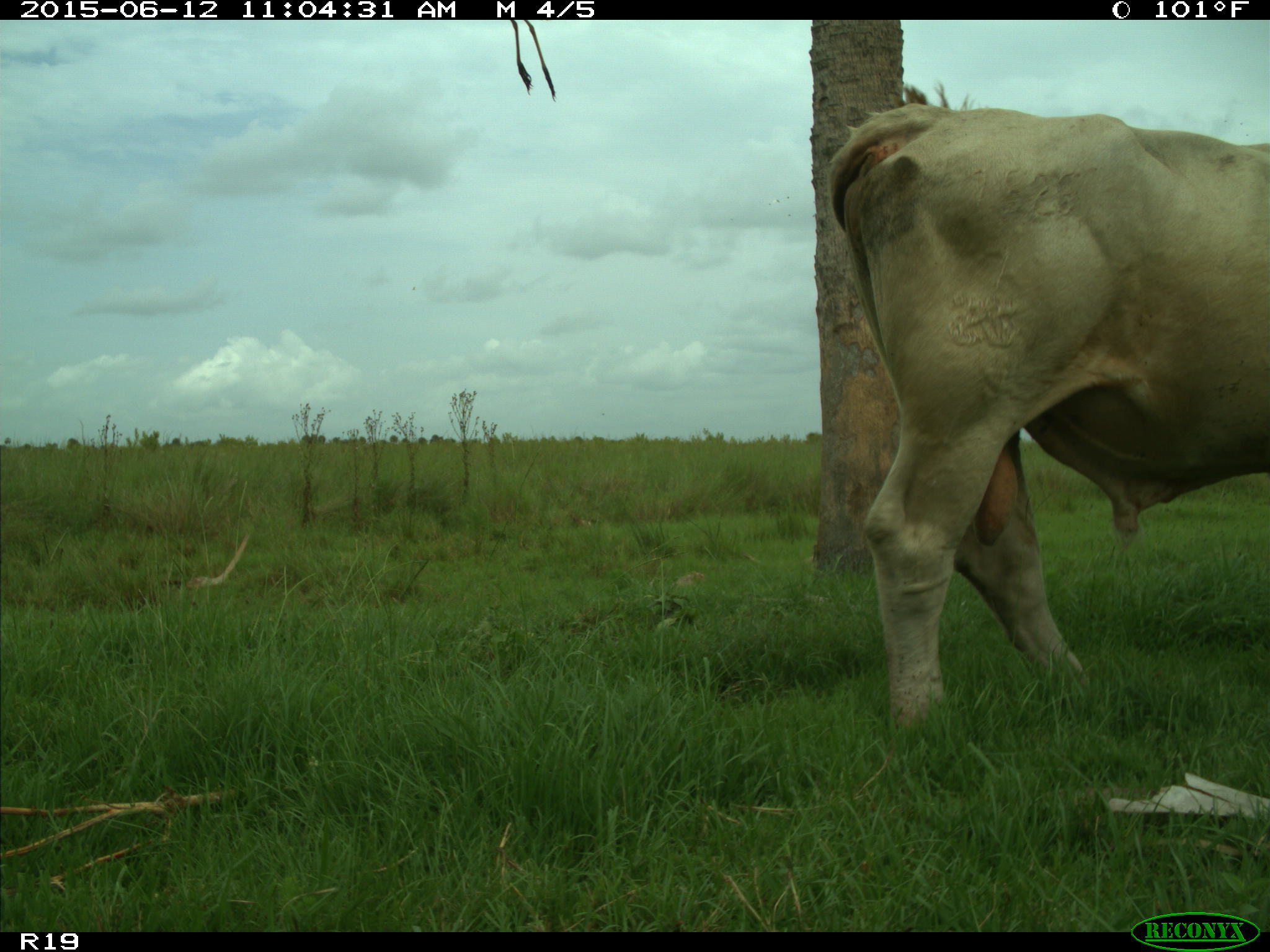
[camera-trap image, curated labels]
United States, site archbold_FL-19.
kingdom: Animalia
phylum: Chordata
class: Mammalia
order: Artiodactyla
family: Bovidae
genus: Bos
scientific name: Bos taurus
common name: domestic cow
Bos taurus (domestic cow).